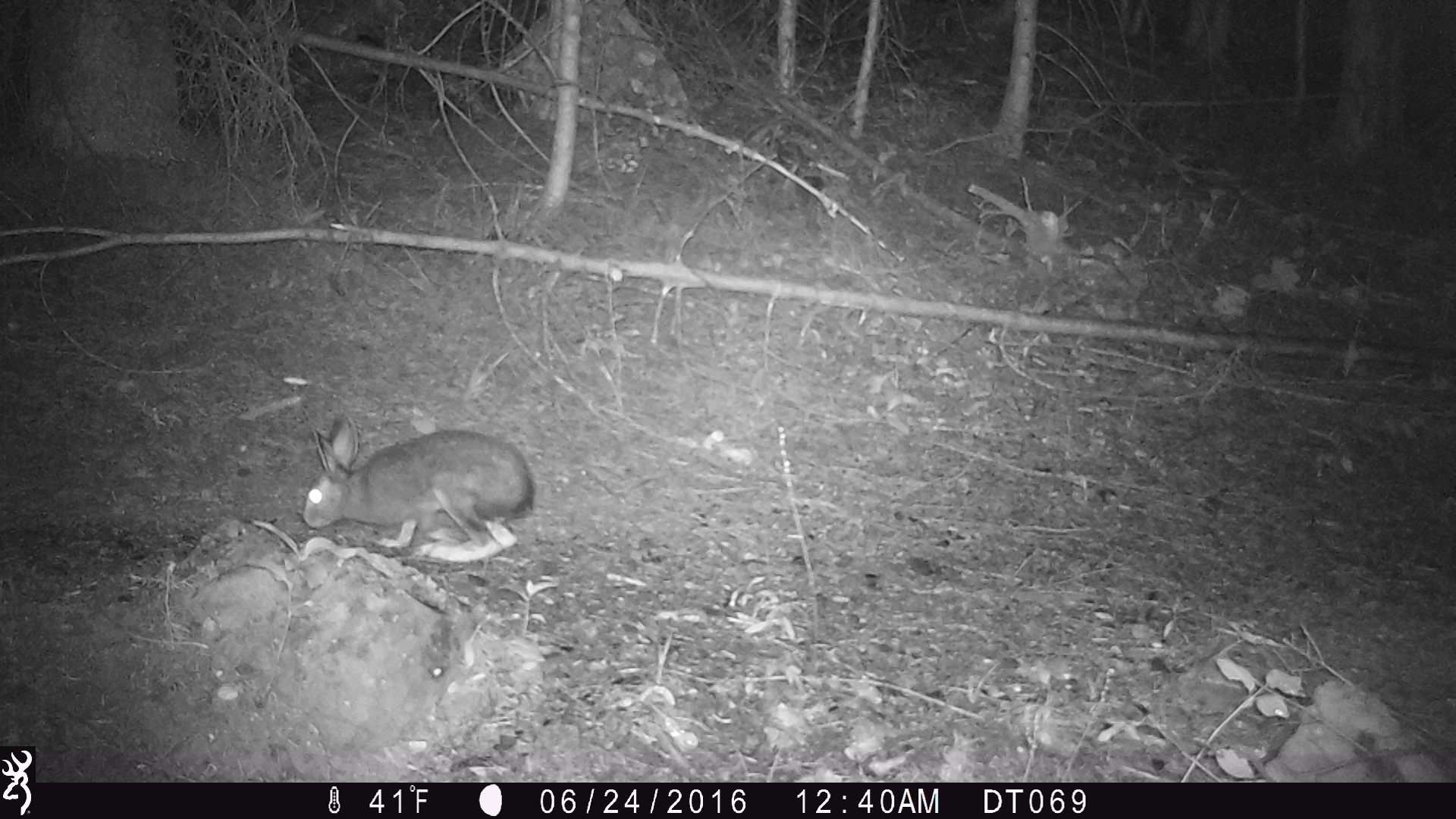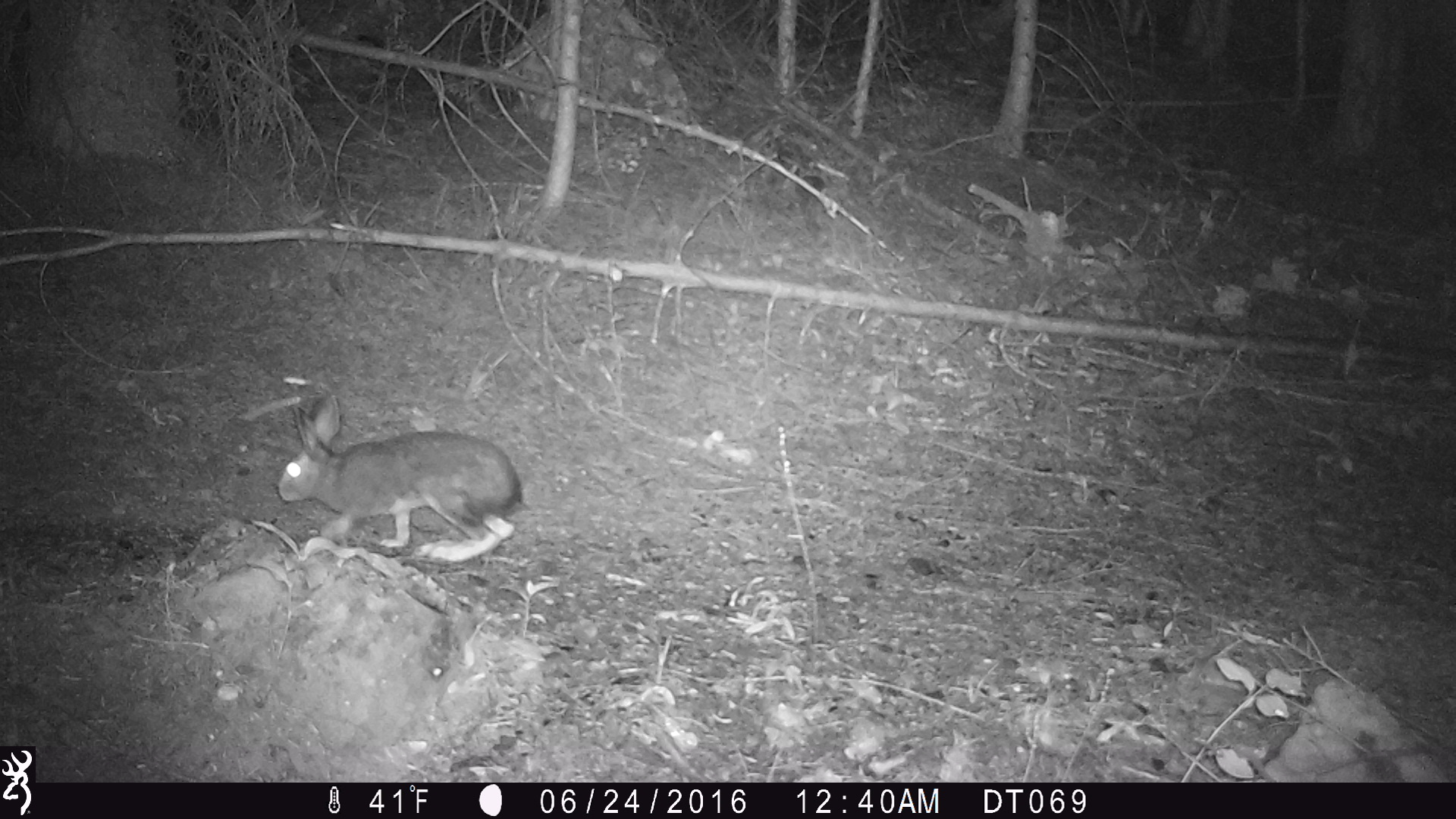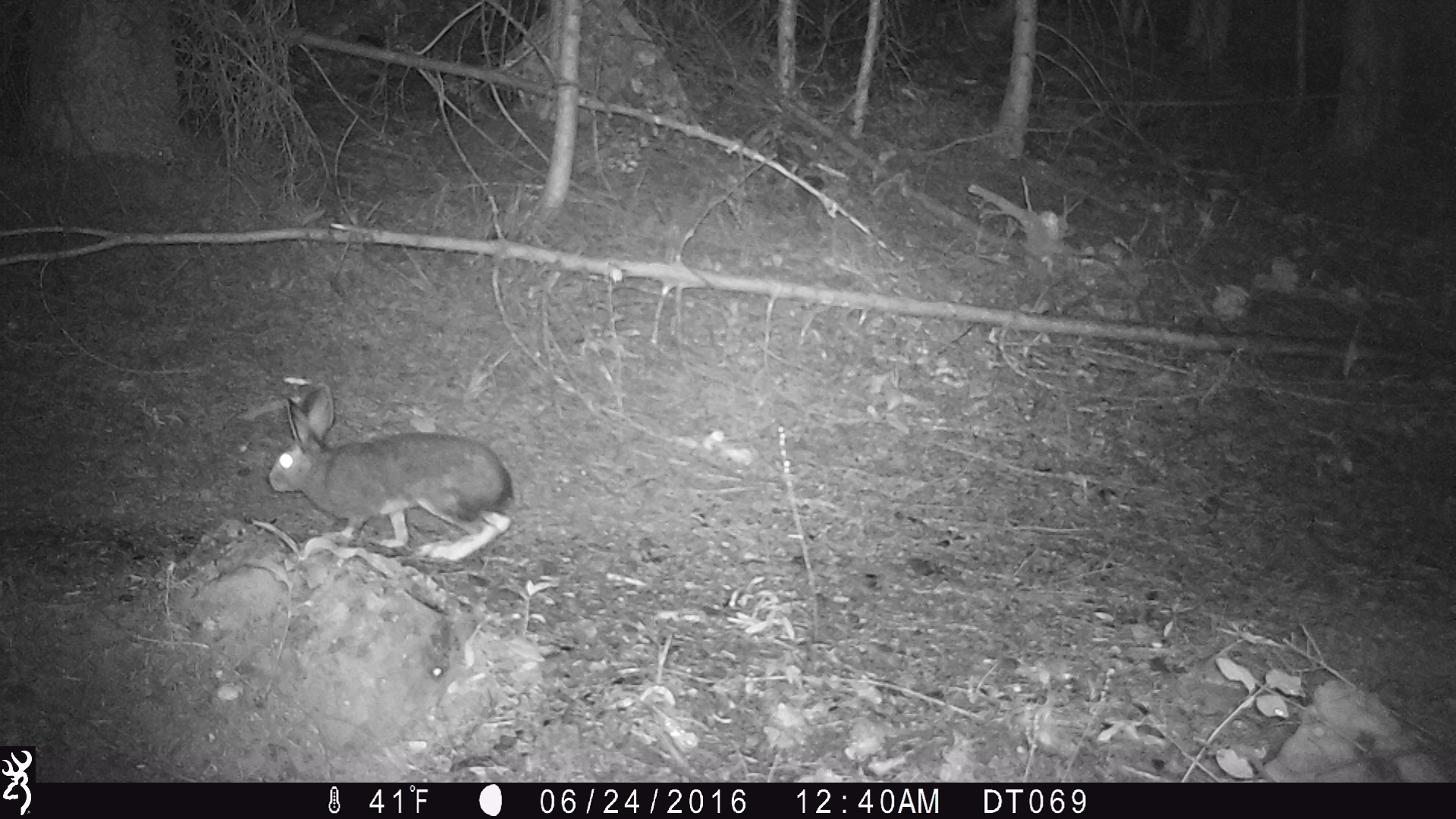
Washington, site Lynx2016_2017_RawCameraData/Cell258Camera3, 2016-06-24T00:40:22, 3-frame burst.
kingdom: Animalia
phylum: Chordata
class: Mammalia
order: Lagomorpha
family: Leporidae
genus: Lepus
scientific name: Lepus americanus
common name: snowshoe hare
Lepus americanus (snowshoe hare). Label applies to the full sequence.